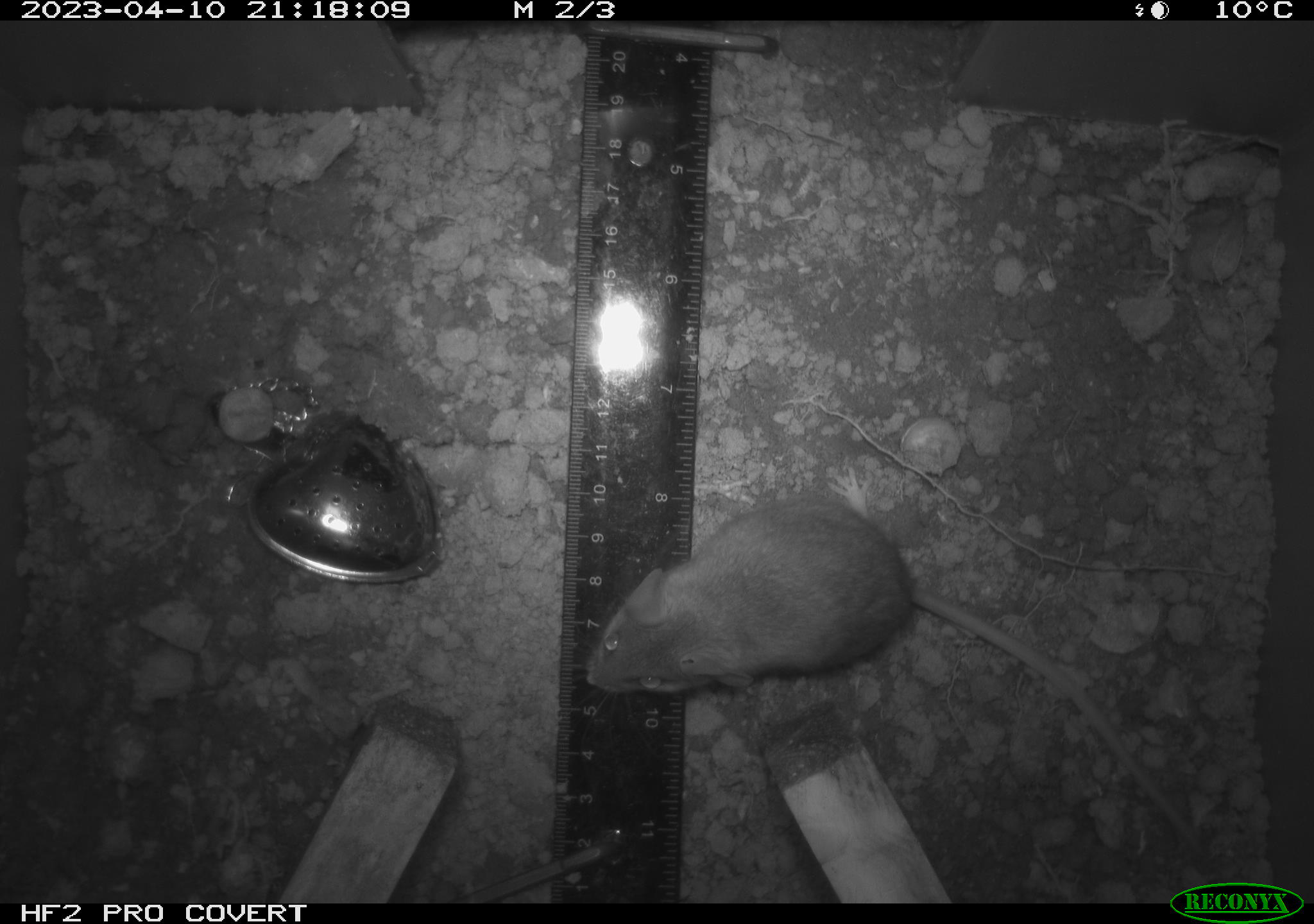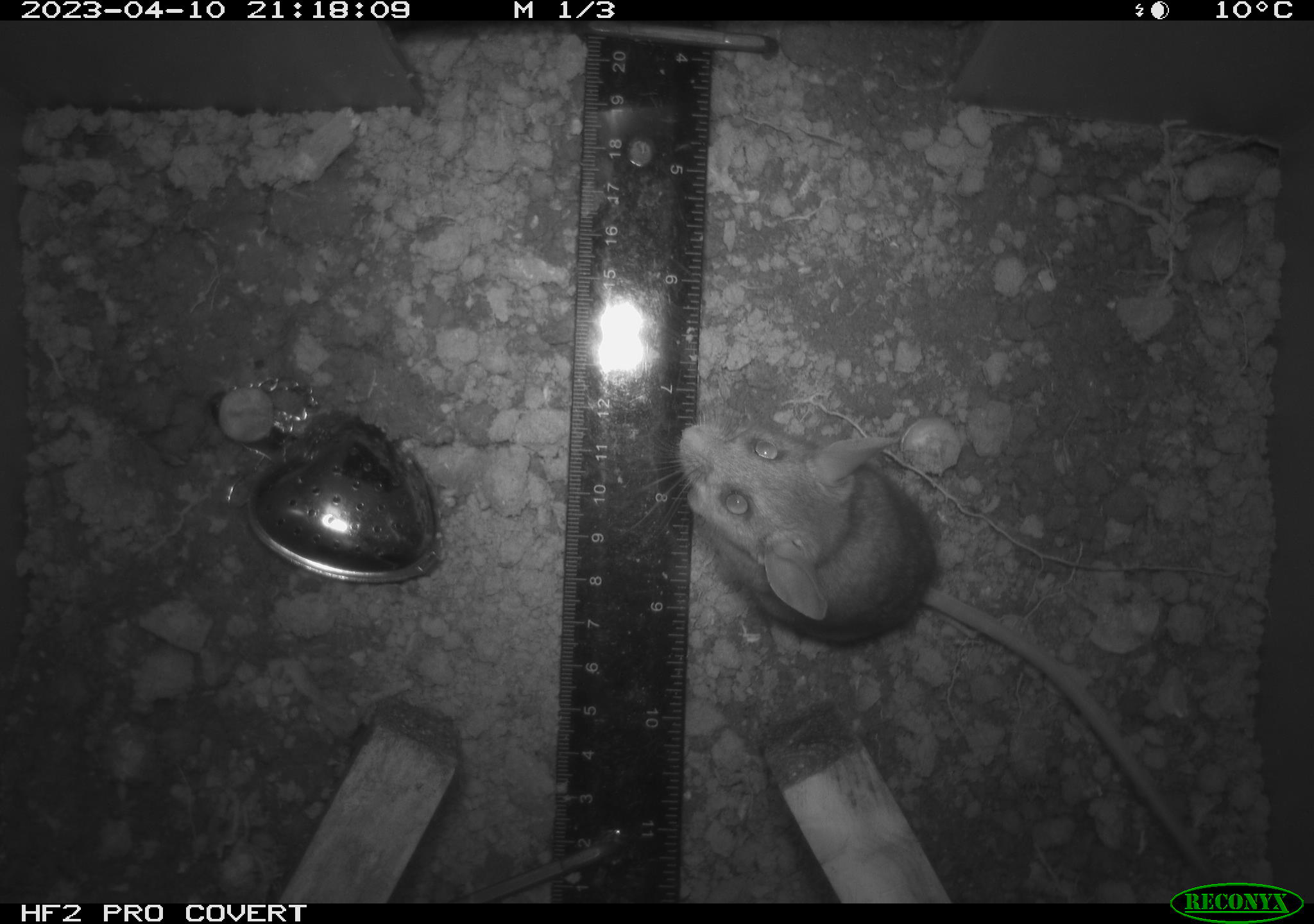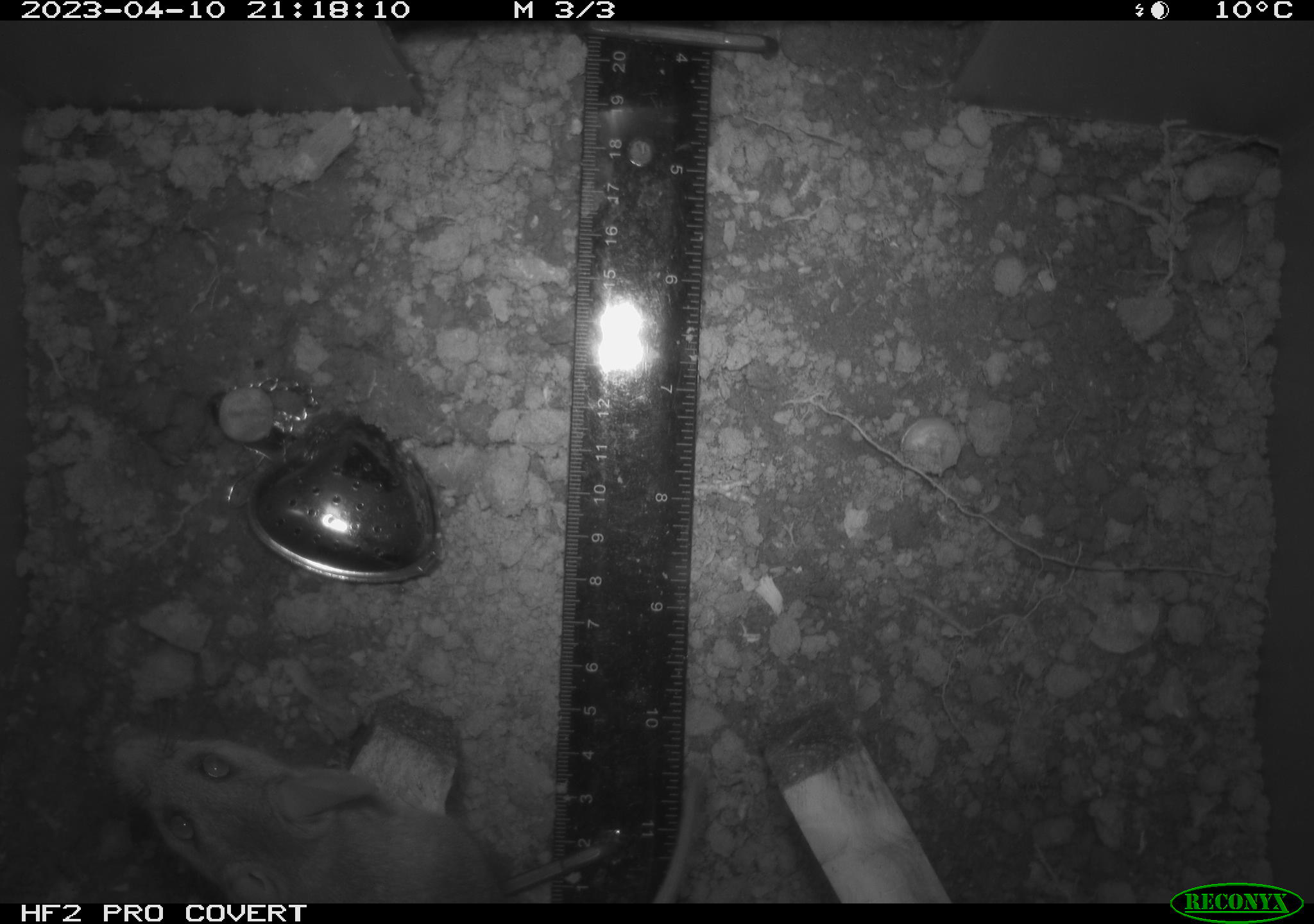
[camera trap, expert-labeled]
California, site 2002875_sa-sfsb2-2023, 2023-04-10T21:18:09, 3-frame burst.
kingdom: Animalia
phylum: Chordata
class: Mammalia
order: Rodentia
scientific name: Rodentia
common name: mouse species